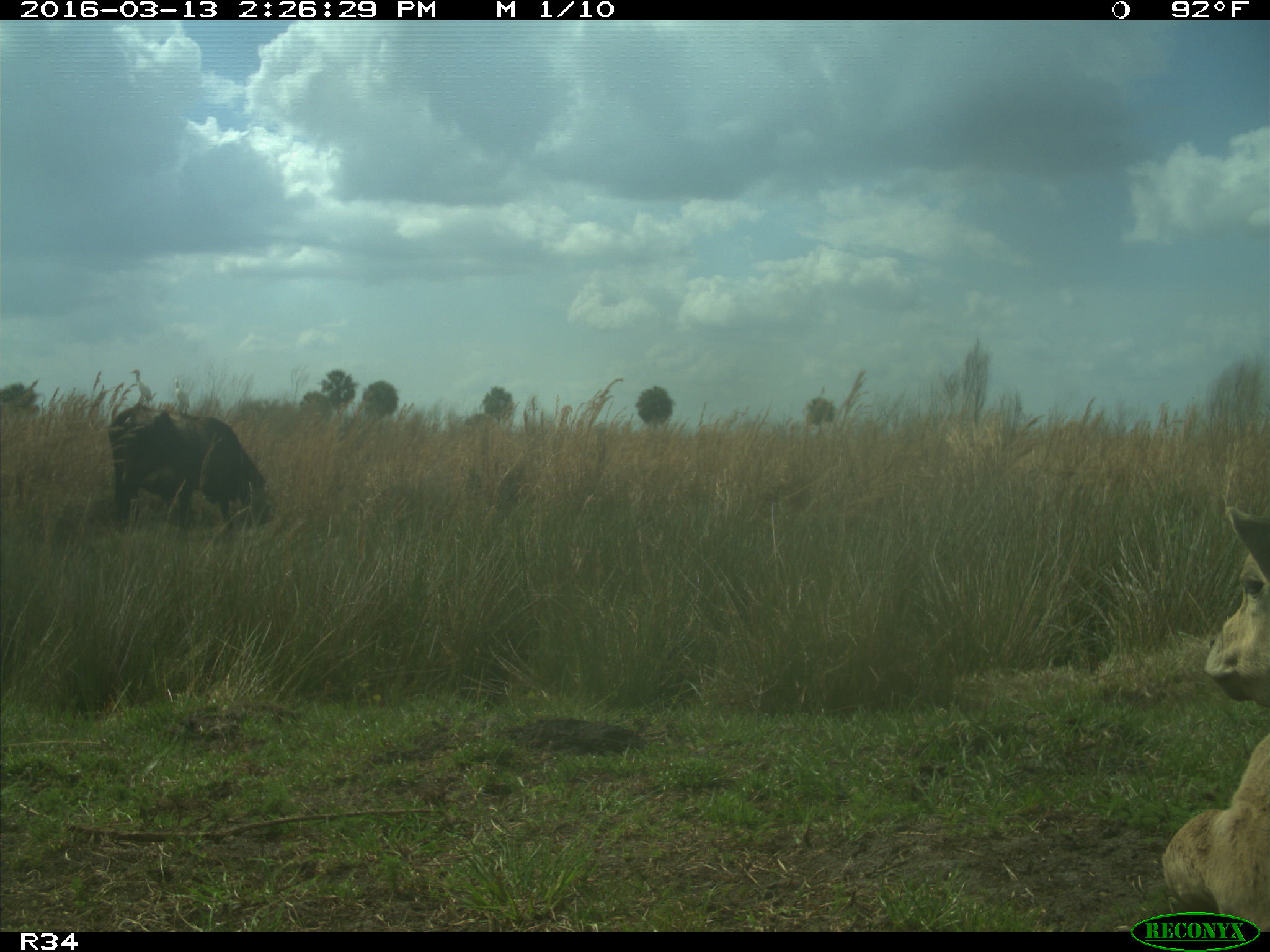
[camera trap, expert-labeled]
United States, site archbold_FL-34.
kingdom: Animalia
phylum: Chordata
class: Mammalia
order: Artiodactyla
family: Bovidae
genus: Bos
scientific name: Bos taurus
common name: domestic cow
Bos taurus (domestic cow).